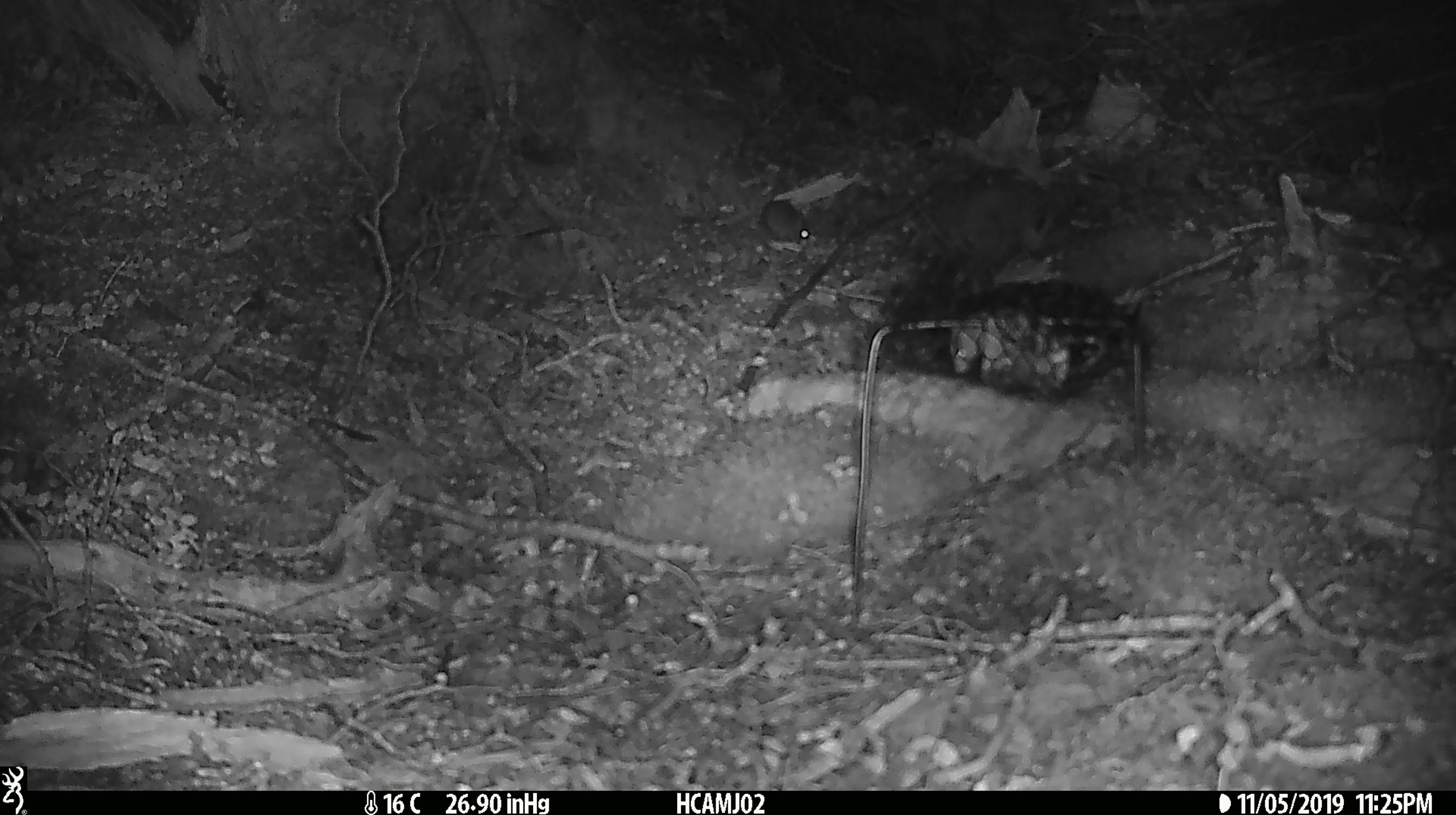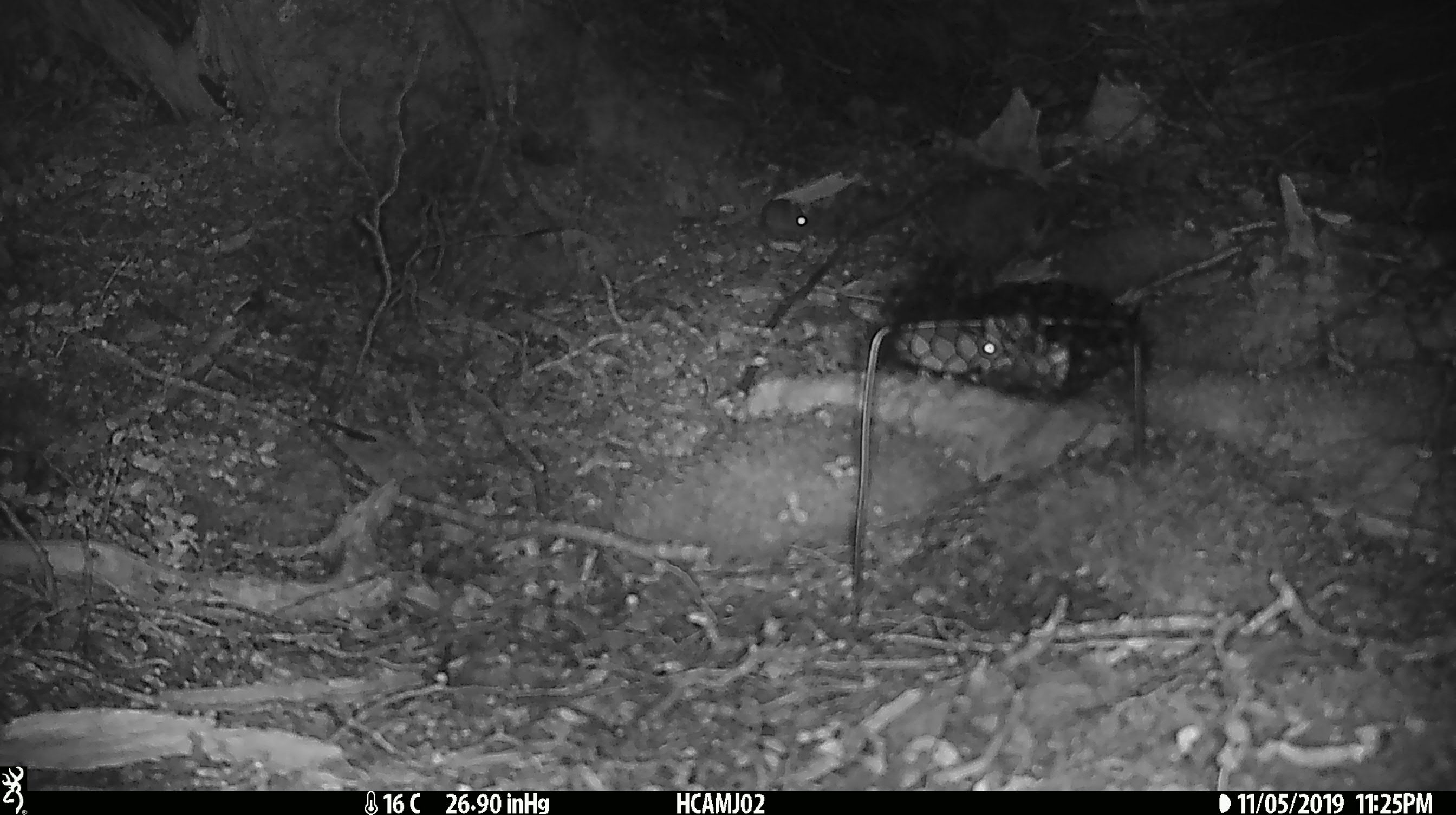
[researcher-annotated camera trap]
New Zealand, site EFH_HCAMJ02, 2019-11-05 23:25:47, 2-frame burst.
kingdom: Animalia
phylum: Chordata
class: Mammalia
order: Rodentia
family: Muridae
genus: Mus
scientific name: Mus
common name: mouse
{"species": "mouse (Mus)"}